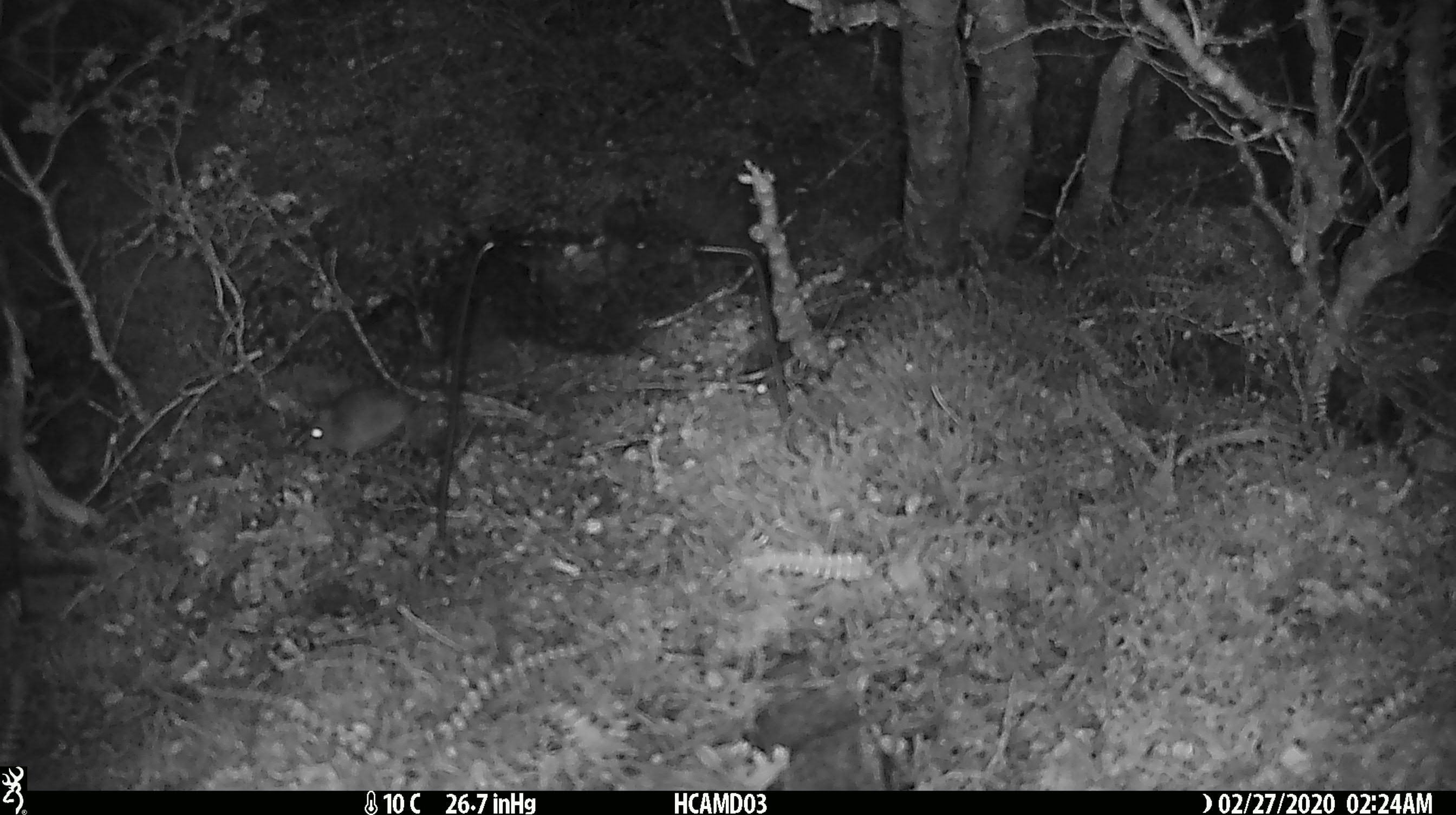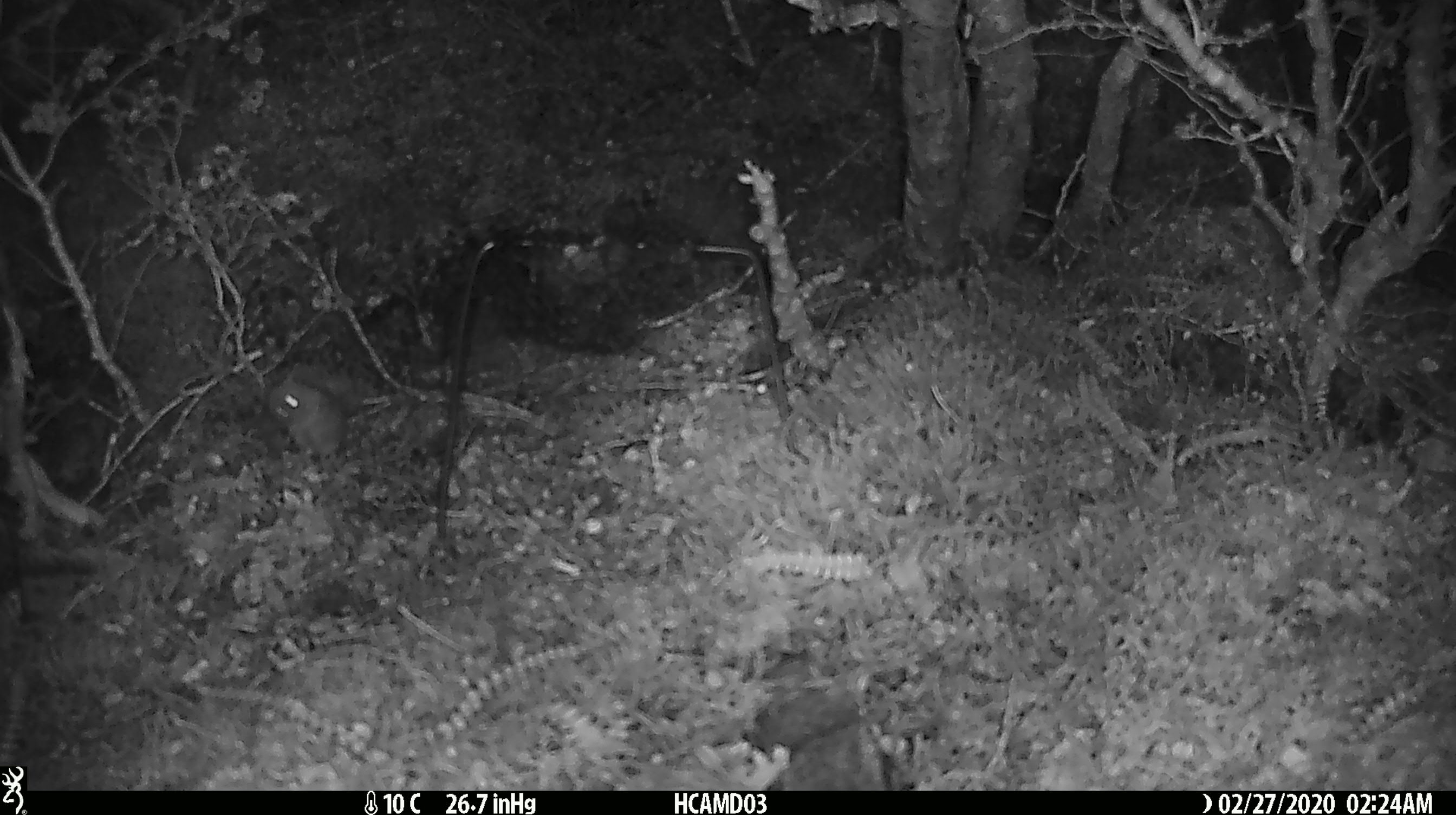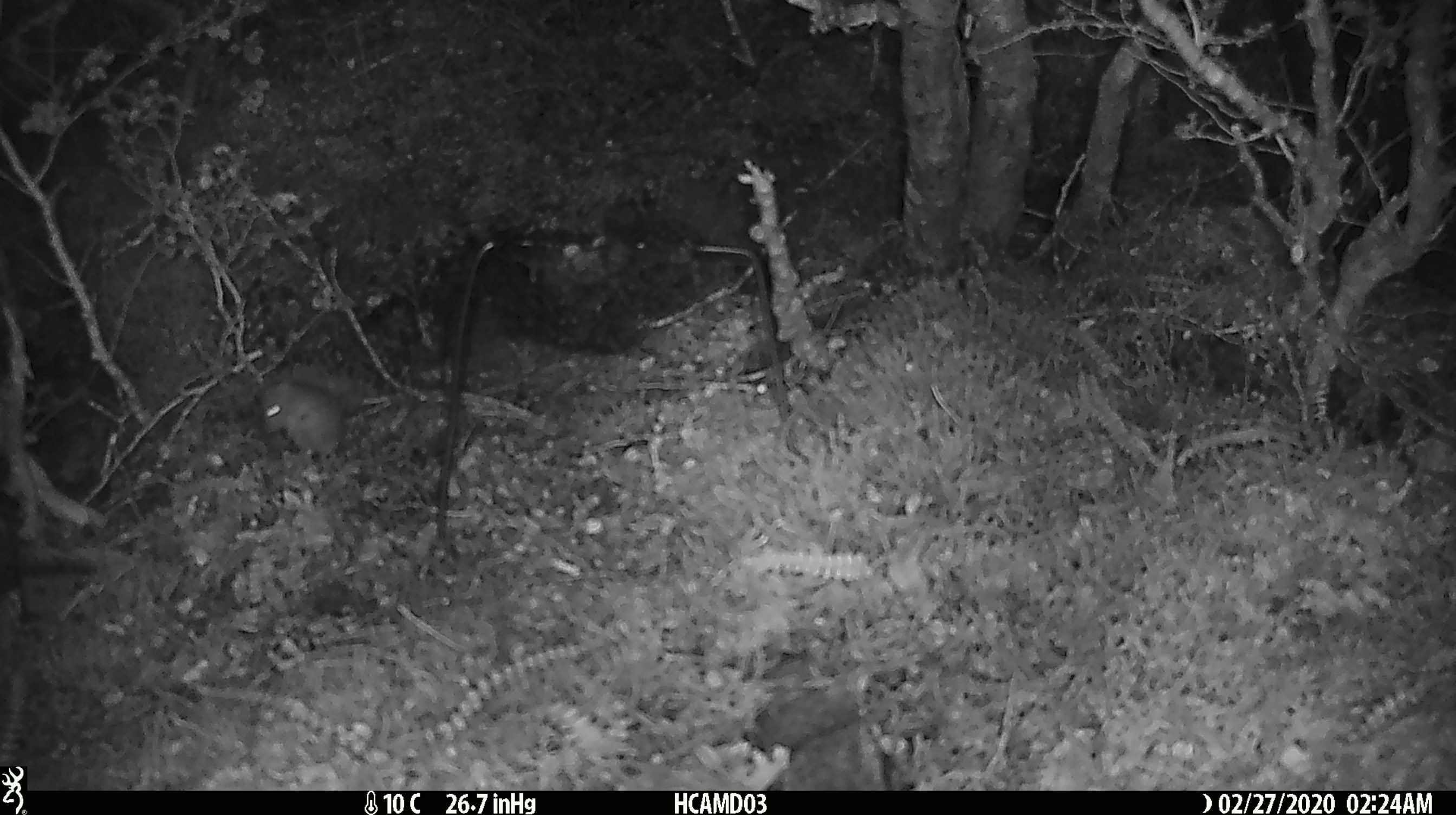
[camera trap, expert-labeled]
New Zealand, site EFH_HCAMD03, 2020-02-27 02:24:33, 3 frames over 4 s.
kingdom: Animalia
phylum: Chordata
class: Mammalia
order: Rodentia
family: Muridae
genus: Mus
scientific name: Mus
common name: mouse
Mouse (Mus).